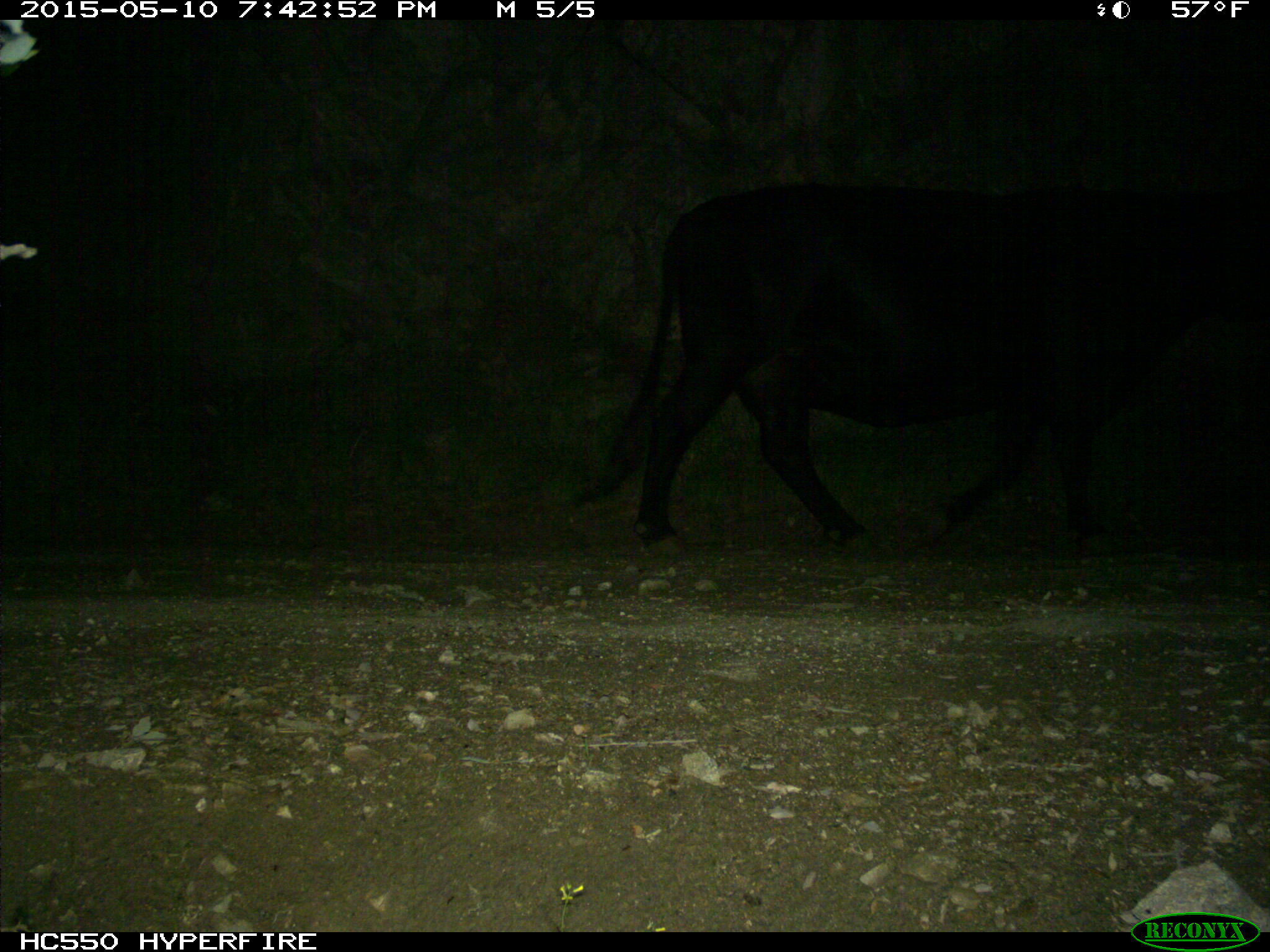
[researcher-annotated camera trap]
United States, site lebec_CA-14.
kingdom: Animalia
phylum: Chordata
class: Mammalia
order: Artiodactyla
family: Bovidae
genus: Bos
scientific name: Bos taurus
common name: domestic cow